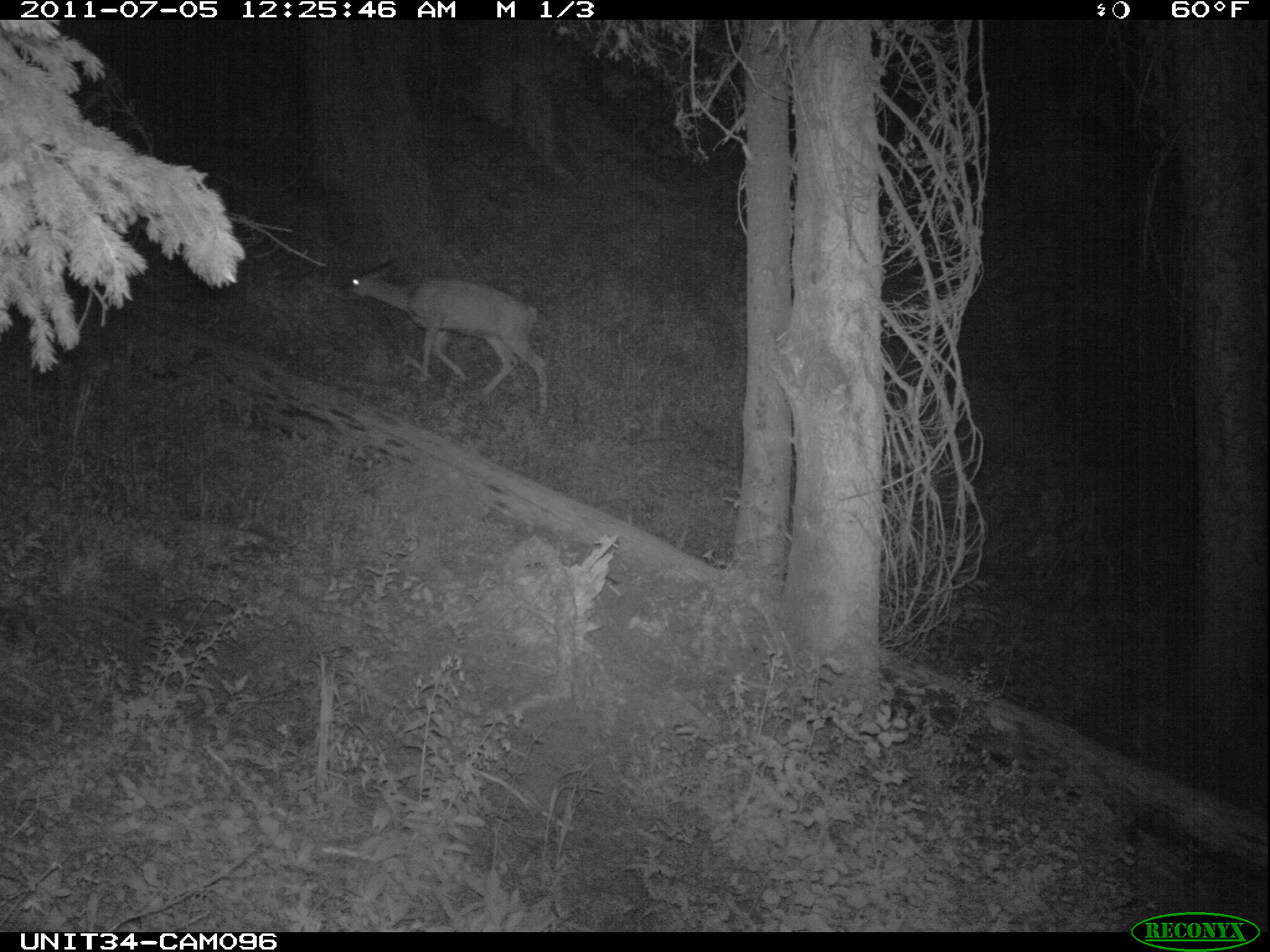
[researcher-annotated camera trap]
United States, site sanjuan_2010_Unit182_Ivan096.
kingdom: Animalia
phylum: Chordata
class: Mammalia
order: Artiodactyla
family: Cervidae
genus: Odocoileus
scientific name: Odocoileus hemionus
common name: mule deer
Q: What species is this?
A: Odocoileus hemionus (mule deer).